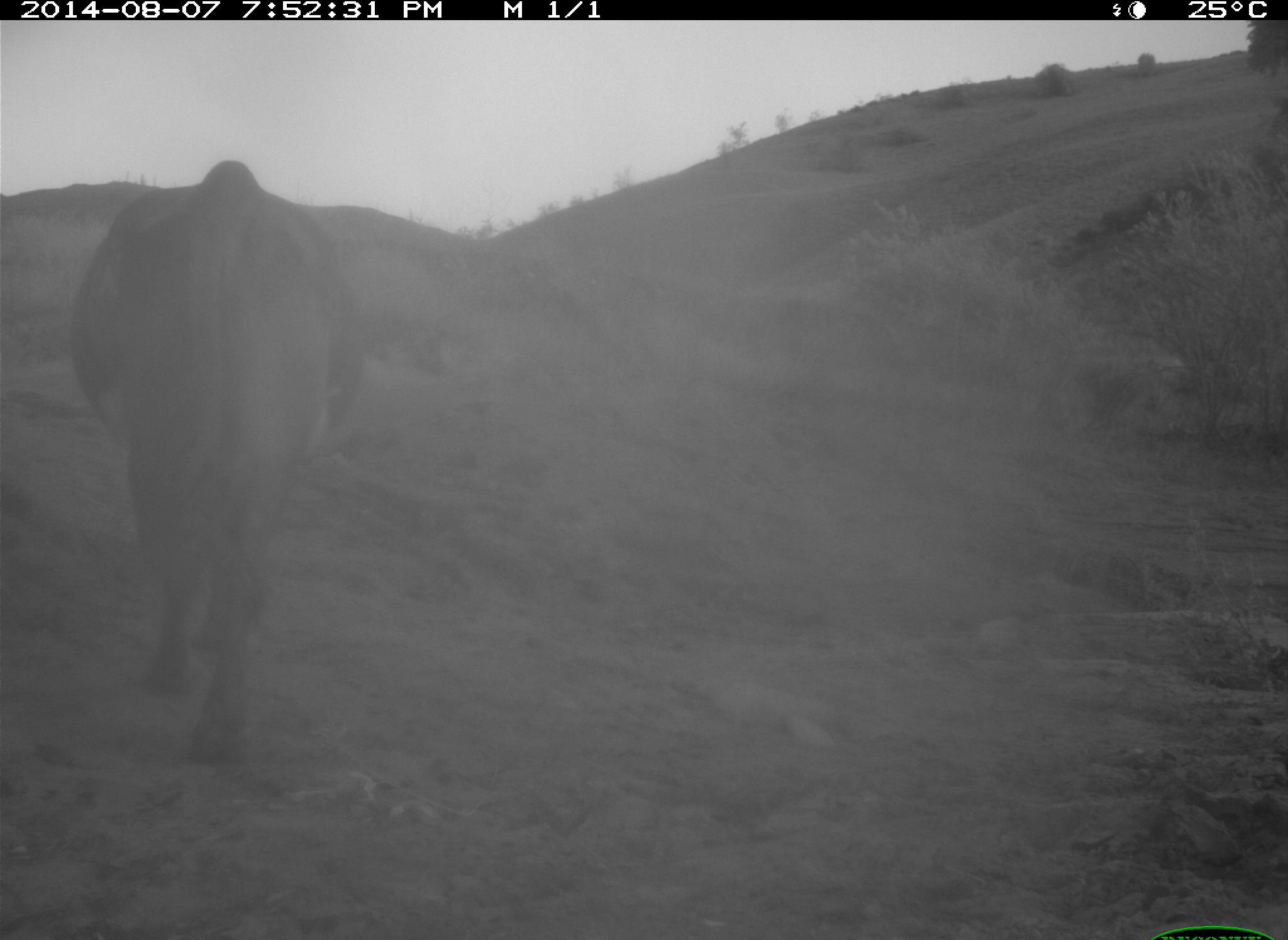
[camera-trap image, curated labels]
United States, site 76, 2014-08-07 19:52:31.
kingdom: Animalia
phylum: Chordata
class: Mammalia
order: Artiodactyla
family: Bovidae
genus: Bos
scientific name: Bos taurus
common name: cow